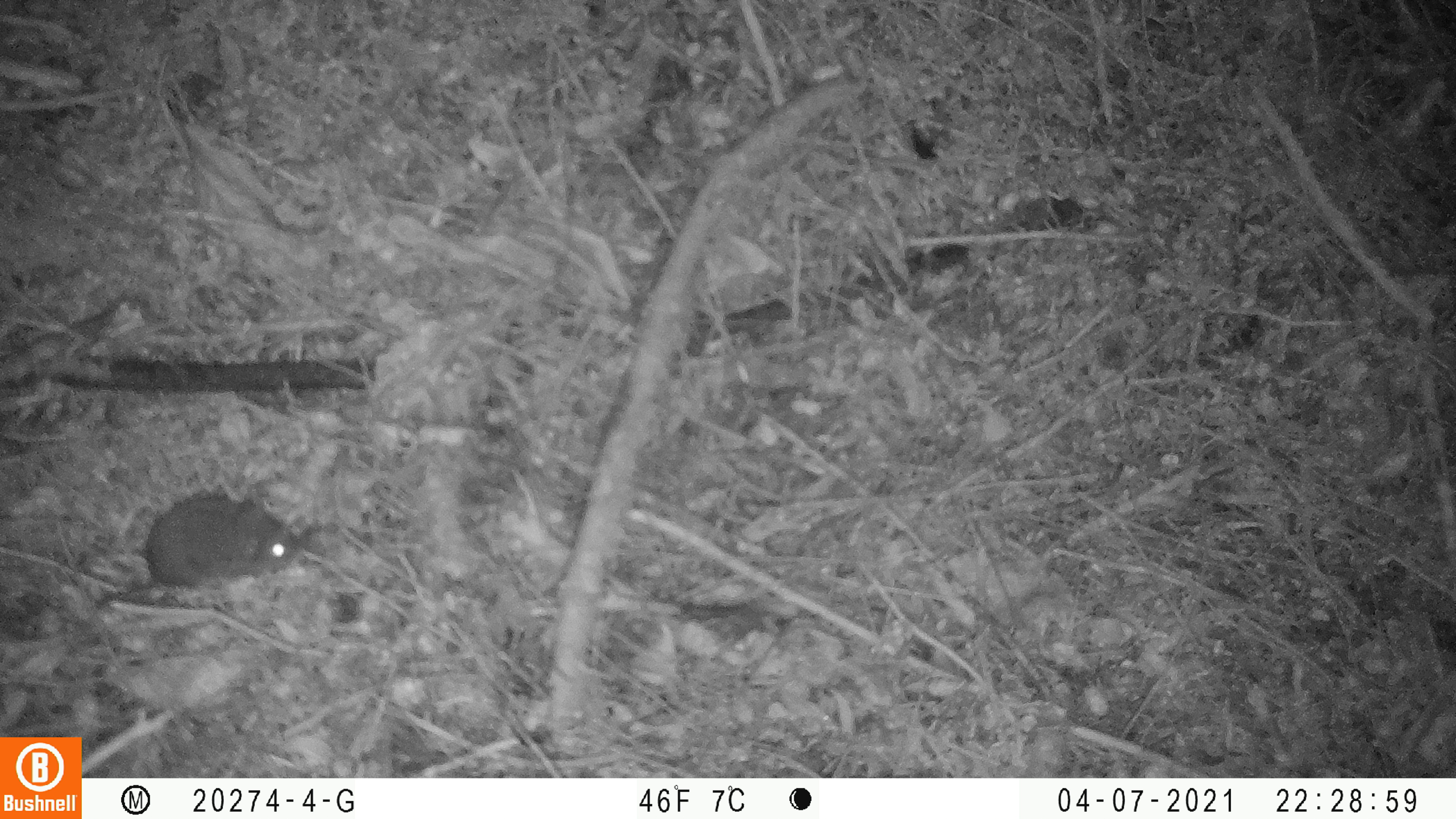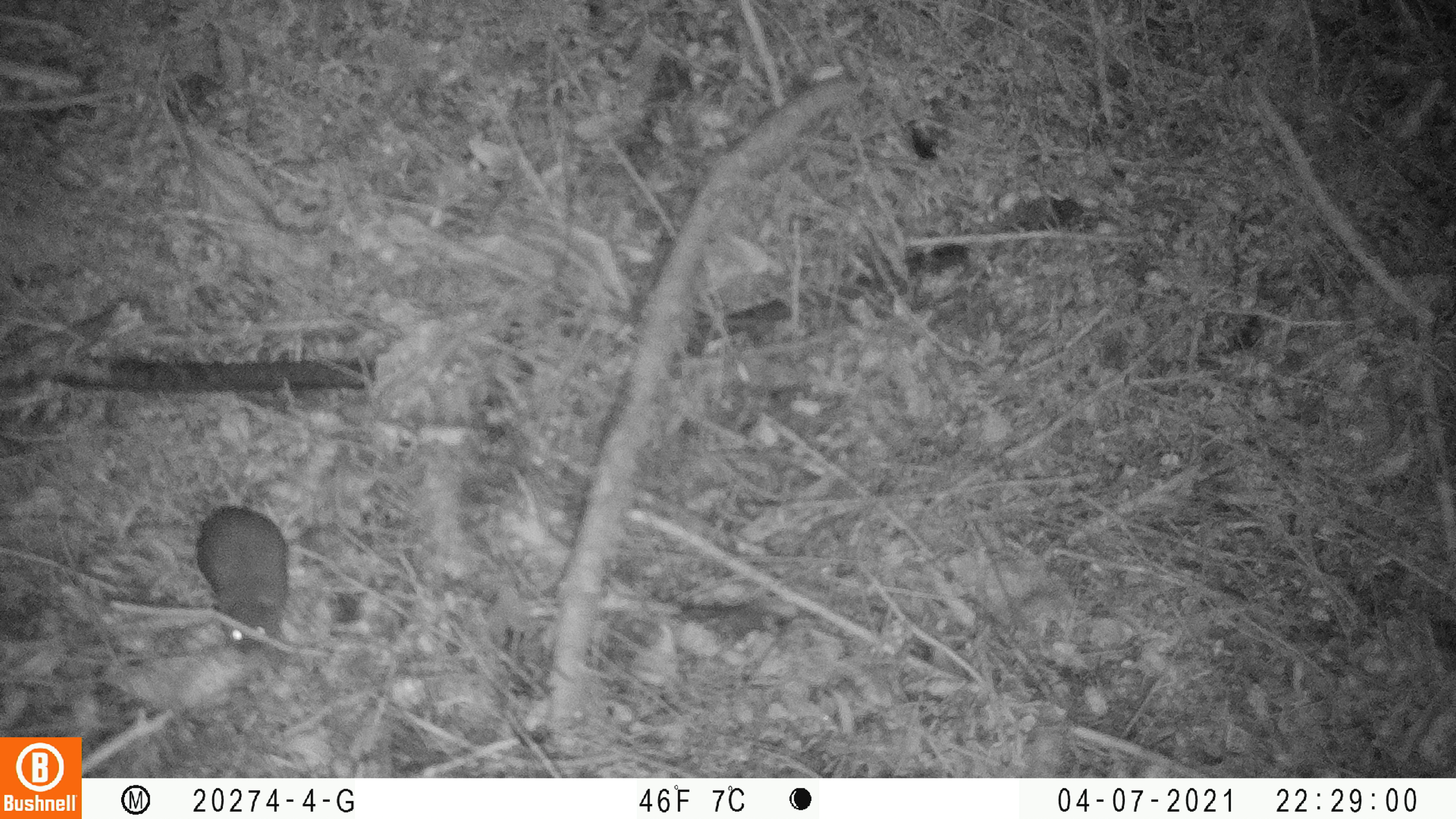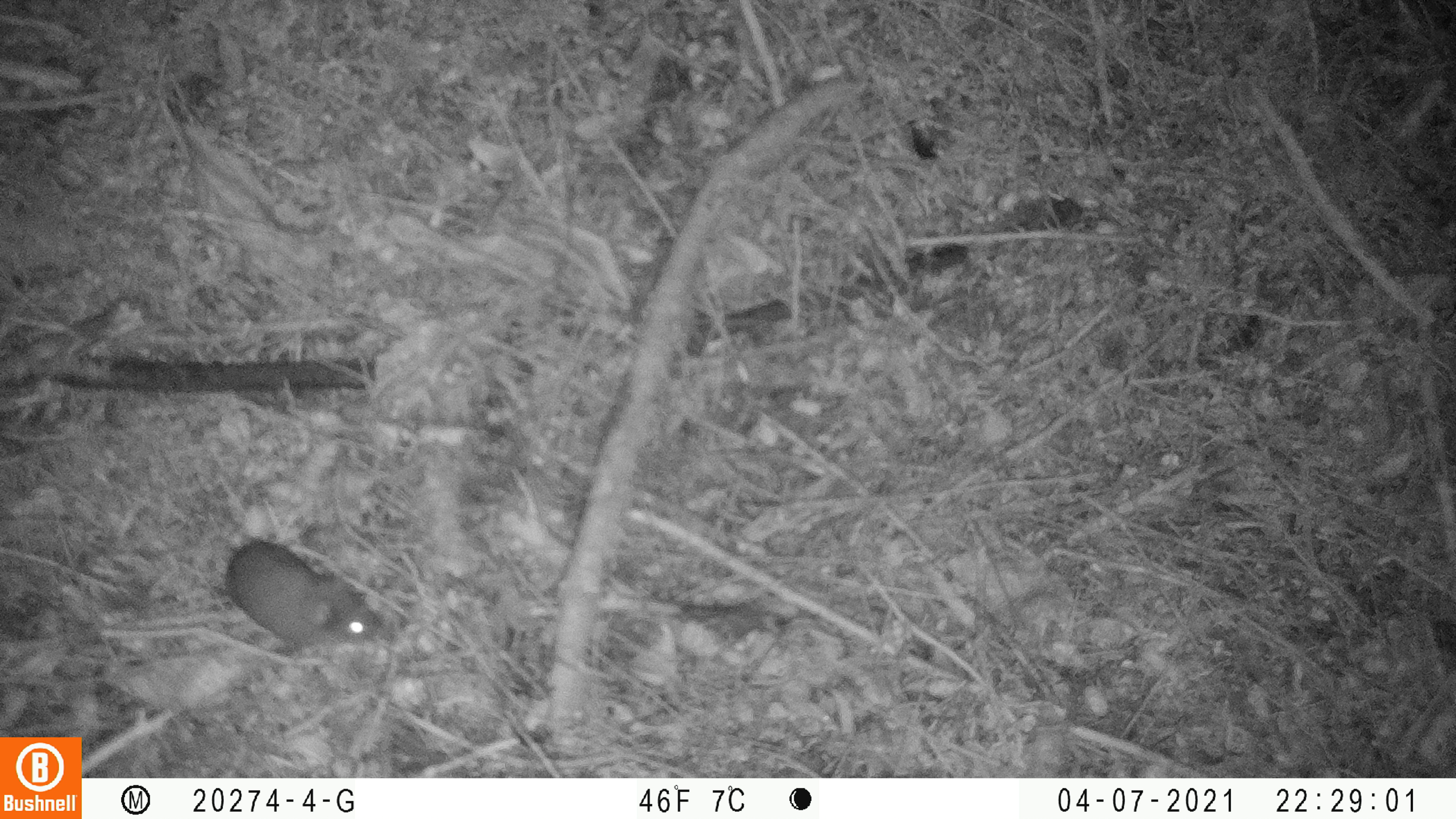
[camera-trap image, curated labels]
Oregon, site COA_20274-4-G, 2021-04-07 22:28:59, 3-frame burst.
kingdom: Animalia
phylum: Chordata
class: Mammalia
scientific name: Mammalia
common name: small mammal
Small mammal (Mammalia).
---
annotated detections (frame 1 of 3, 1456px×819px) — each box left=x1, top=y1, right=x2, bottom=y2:
small mammal: left=132, top=480, right=313, bottom=585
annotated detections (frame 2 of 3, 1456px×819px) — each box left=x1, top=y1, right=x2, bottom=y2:
small mammal: left=191, top=499, right=294, bottom=649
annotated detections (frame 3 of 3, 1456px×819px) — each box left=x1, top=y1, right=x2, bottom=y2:
small mammal: left=218, top=534, right=393, bottom=665